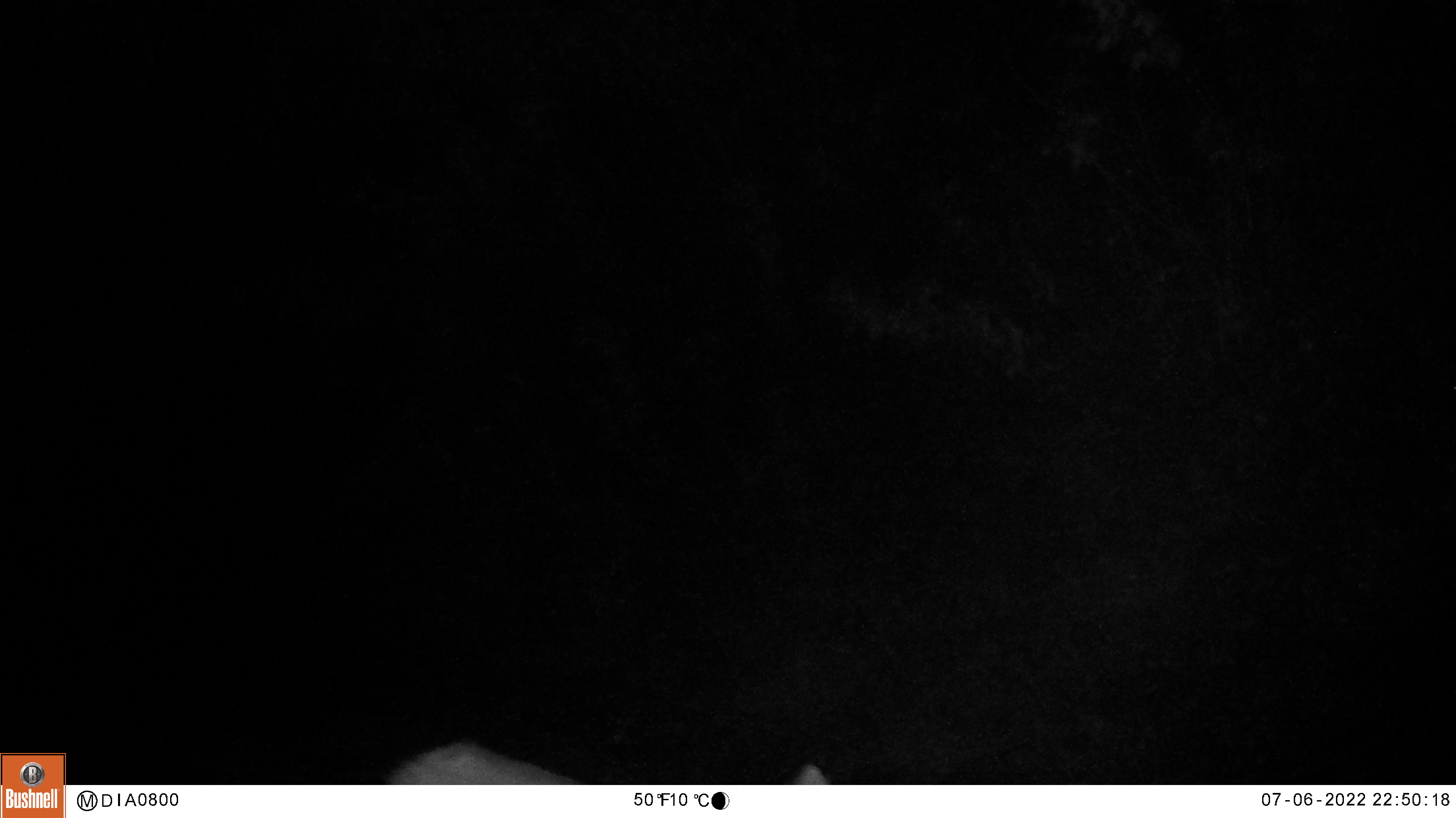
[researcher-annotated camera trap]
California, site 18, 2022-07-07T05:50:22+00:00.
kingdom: Animalia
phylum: Chordata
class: Mammalia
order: Carnivora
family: Canidae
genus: Canis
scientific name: Canis latrans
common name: coyote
Coyote (Canis latrans).